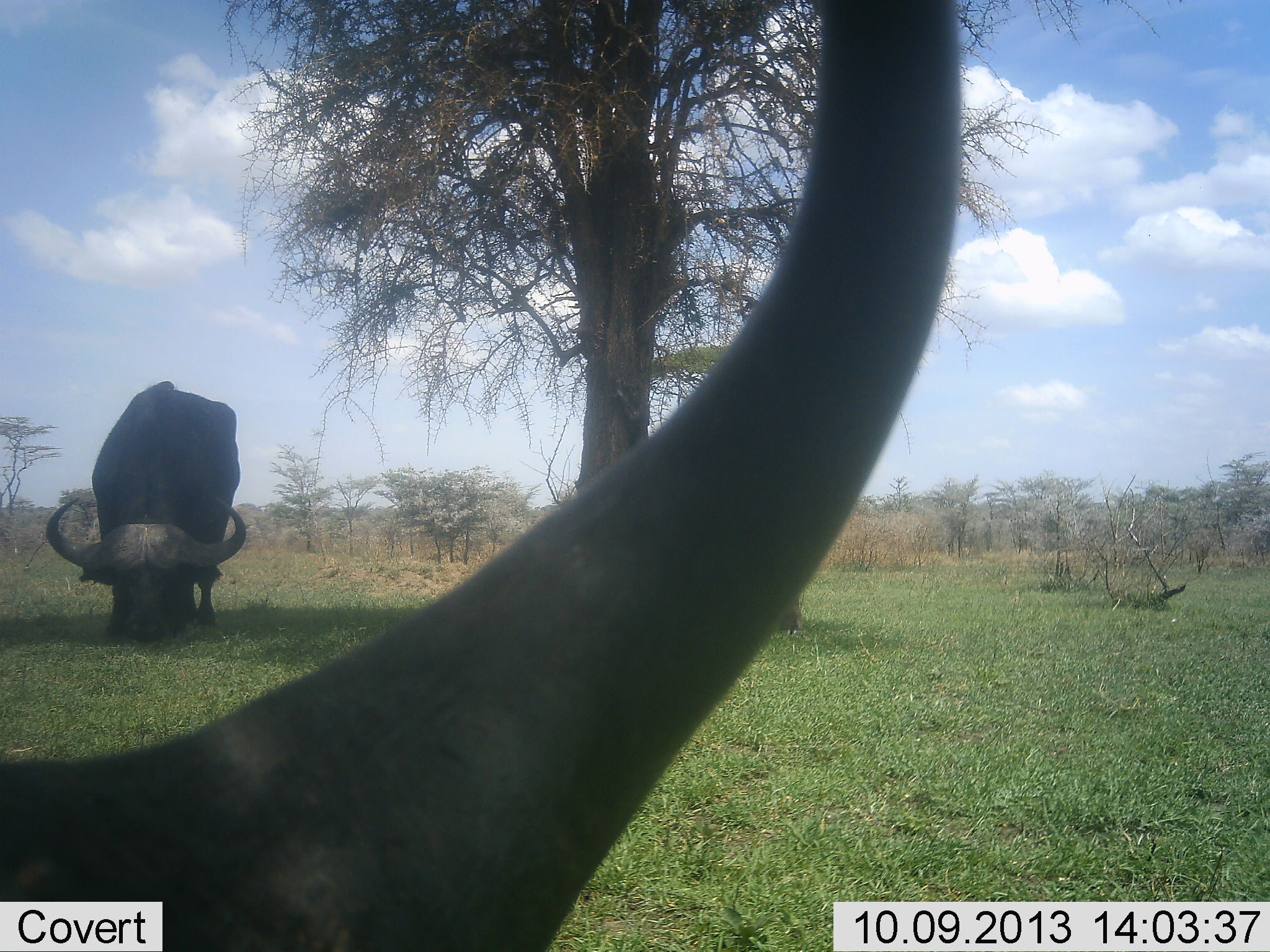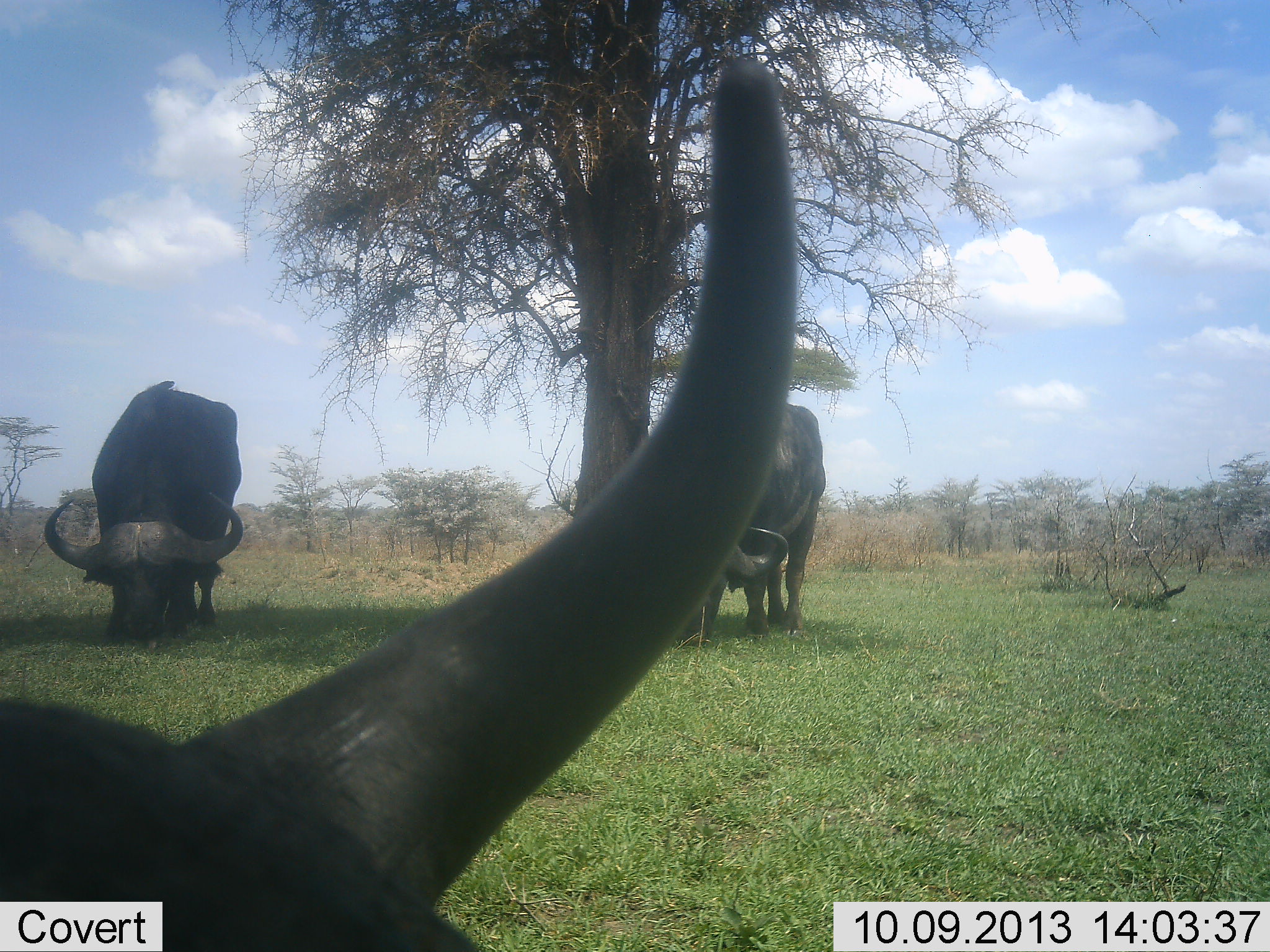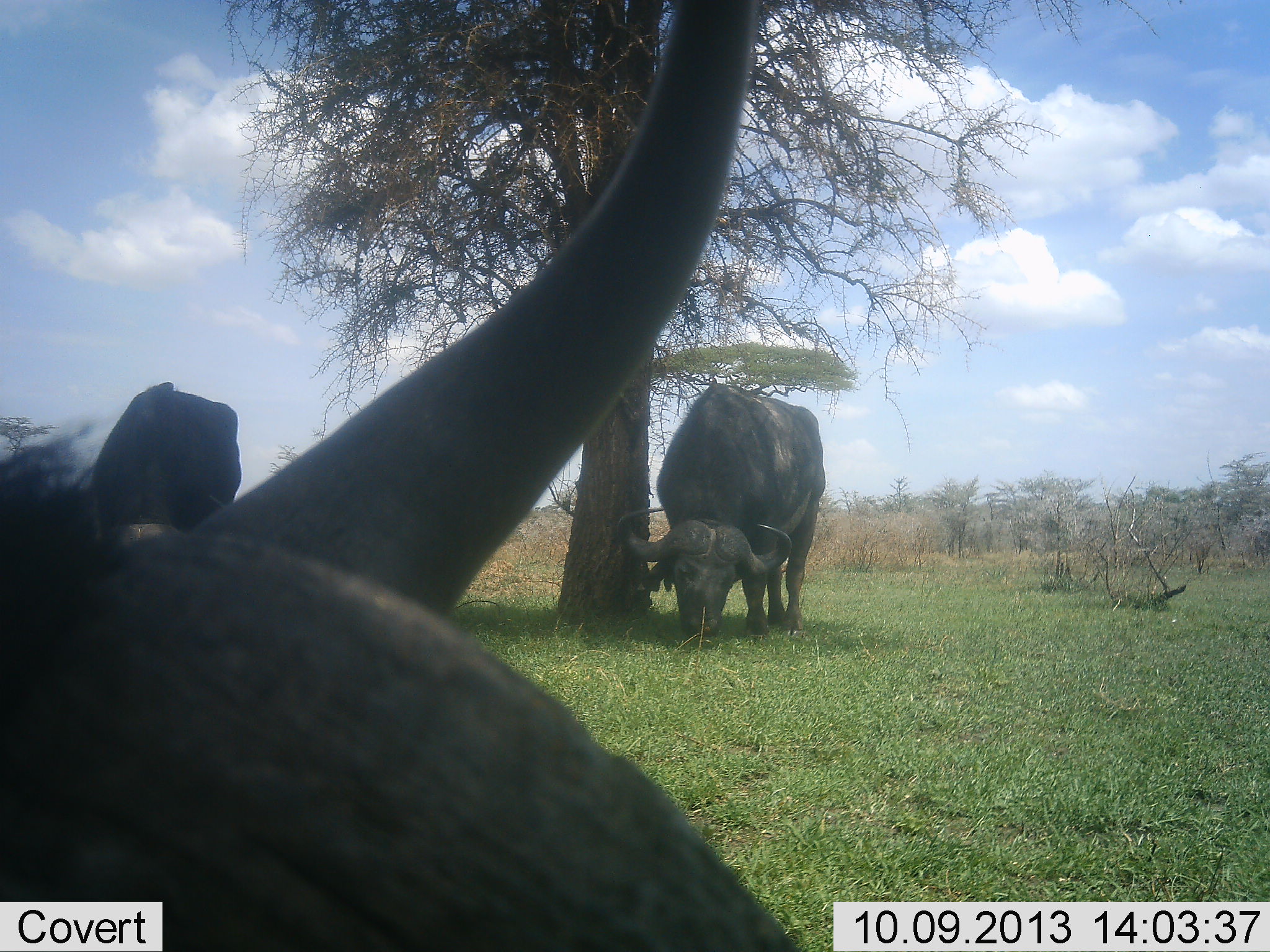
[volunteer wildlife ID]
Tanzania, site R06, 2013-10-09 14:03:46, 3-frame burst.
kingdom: Animalia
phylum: Chordata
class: Mammalia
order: Artiodactyla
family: Bovidae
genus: Syncerus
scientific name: Syncerus caffer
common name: cape buffalo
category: buffalo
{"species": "buffalo (cape buffalo) (Syncerus caffer)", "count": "3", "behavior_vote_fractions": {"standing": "48%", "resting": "0%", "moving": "0%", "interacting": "0%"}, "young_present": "0%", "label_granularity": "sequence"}